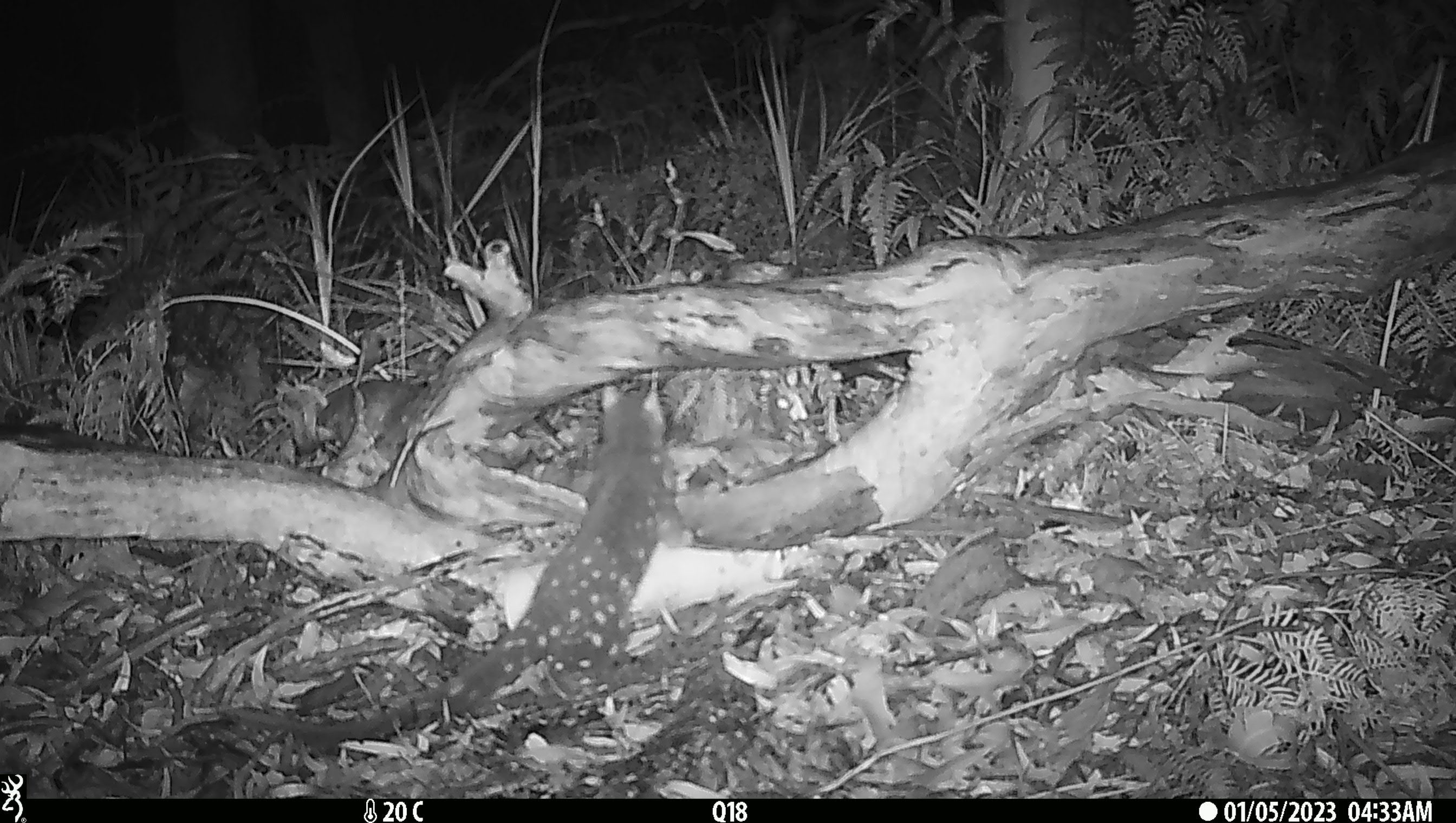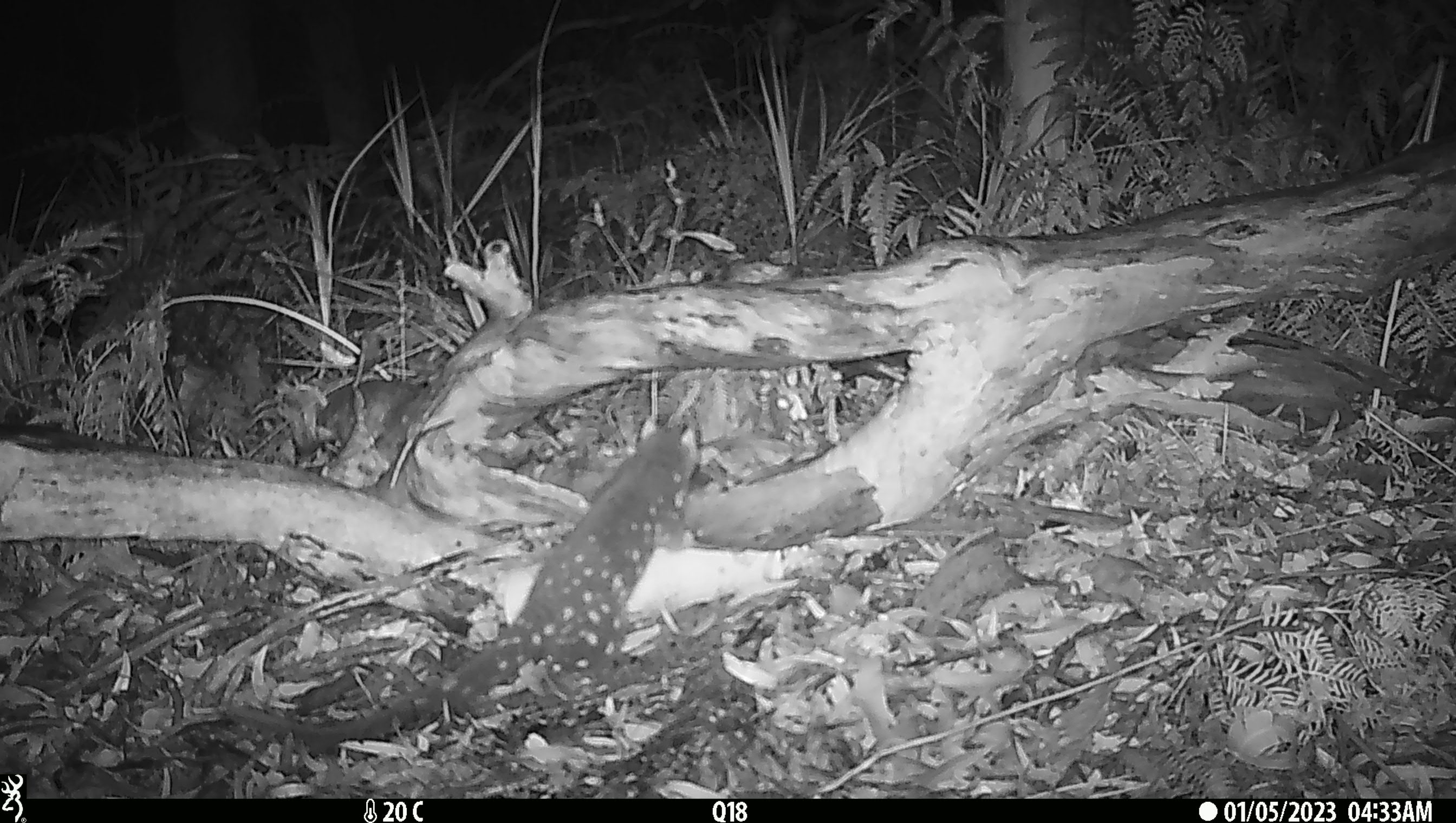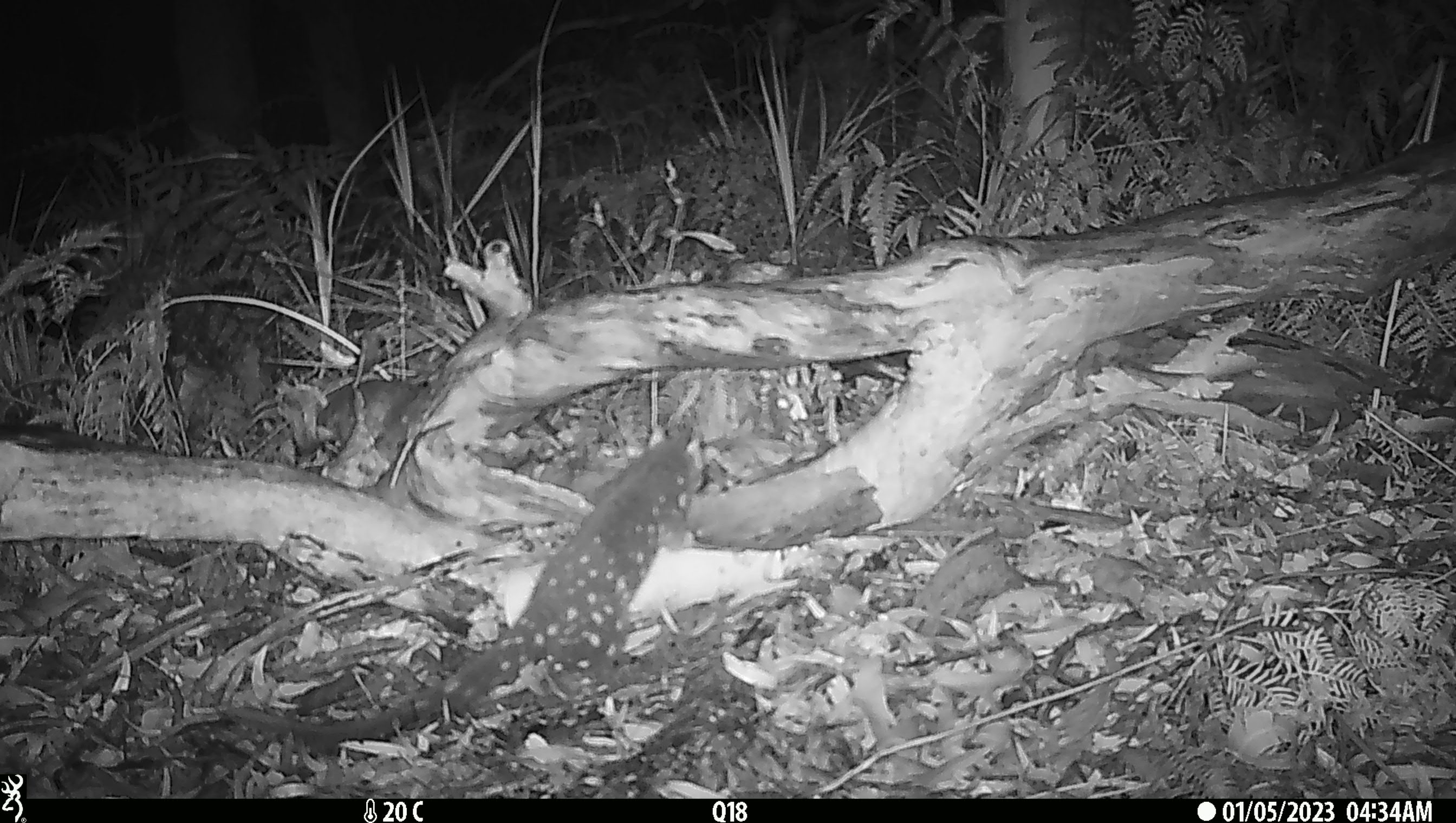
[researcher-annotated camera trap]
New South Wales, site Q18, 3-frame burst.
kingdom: Animalia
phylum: Chordata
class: Mammalia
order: Dasyuromorphia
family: Dasyuridae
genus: Dasyurus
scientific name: Dasyurus maculatus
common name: spotted-tailed quoll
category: quoll